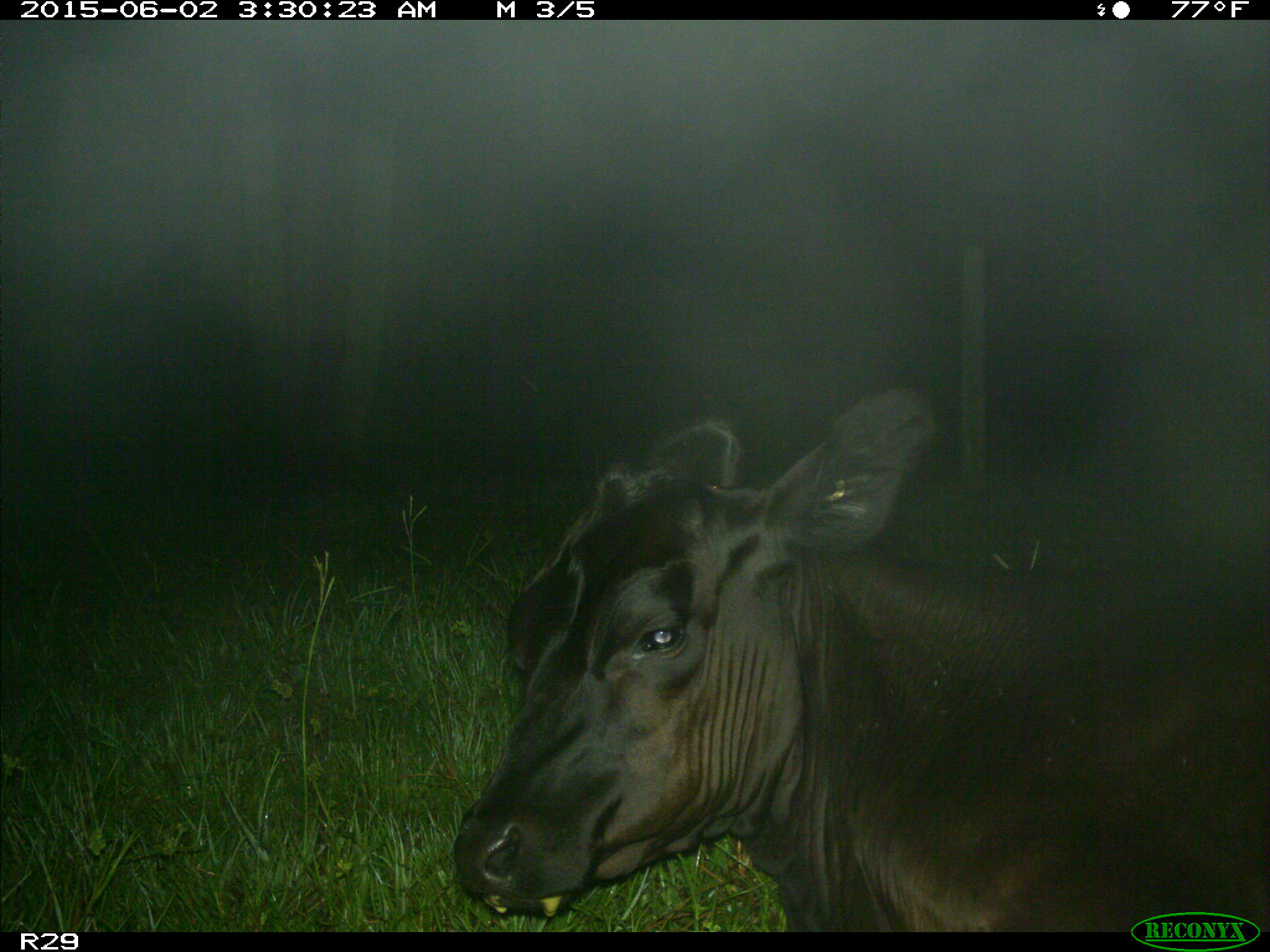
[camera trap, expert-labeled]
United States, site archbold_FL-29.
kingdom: Animalia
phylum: Chordata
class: Mammalia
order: Artiodactyla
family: Bovidae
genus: Bos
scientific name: Bos taurus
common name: domestic cow